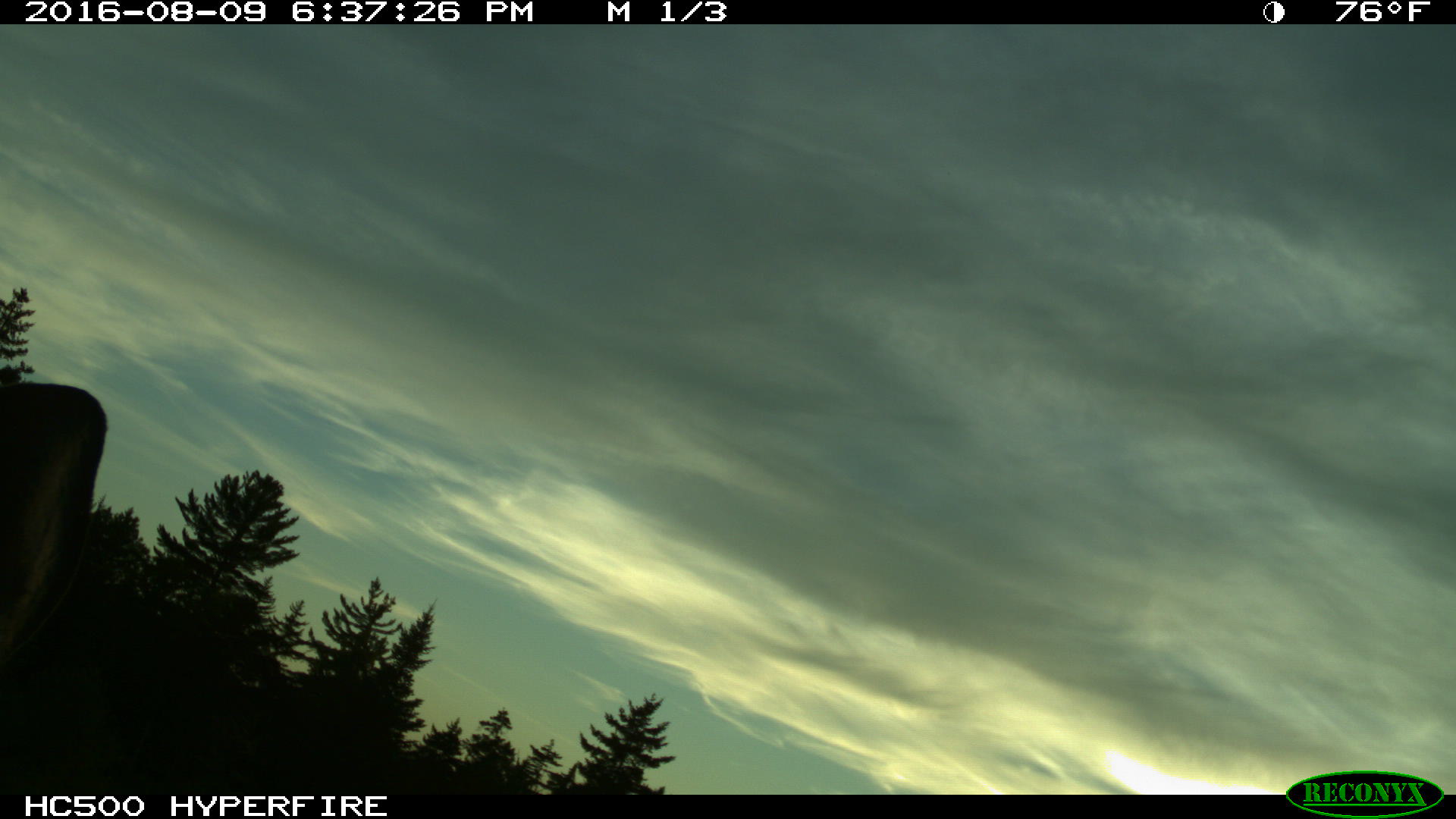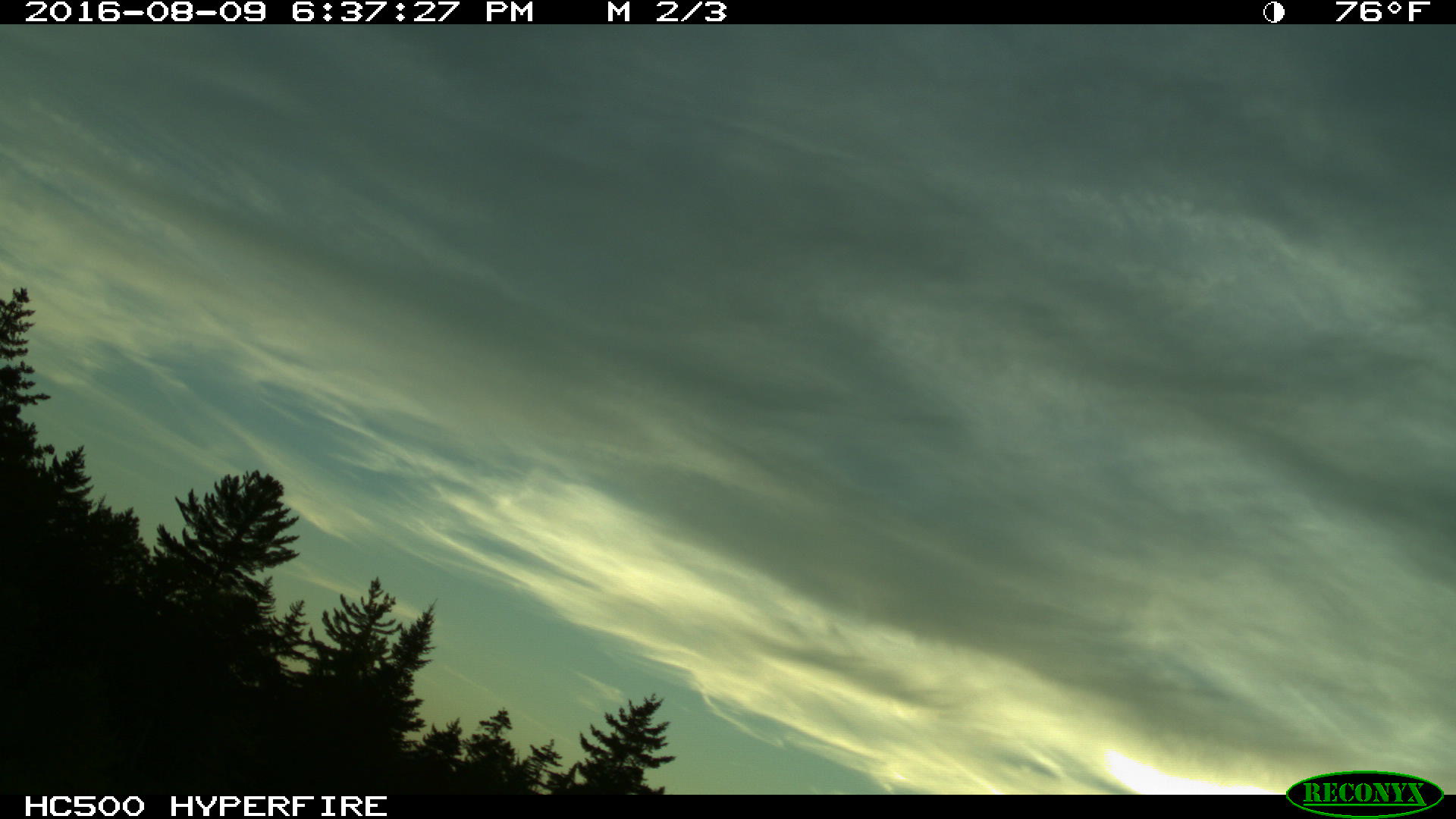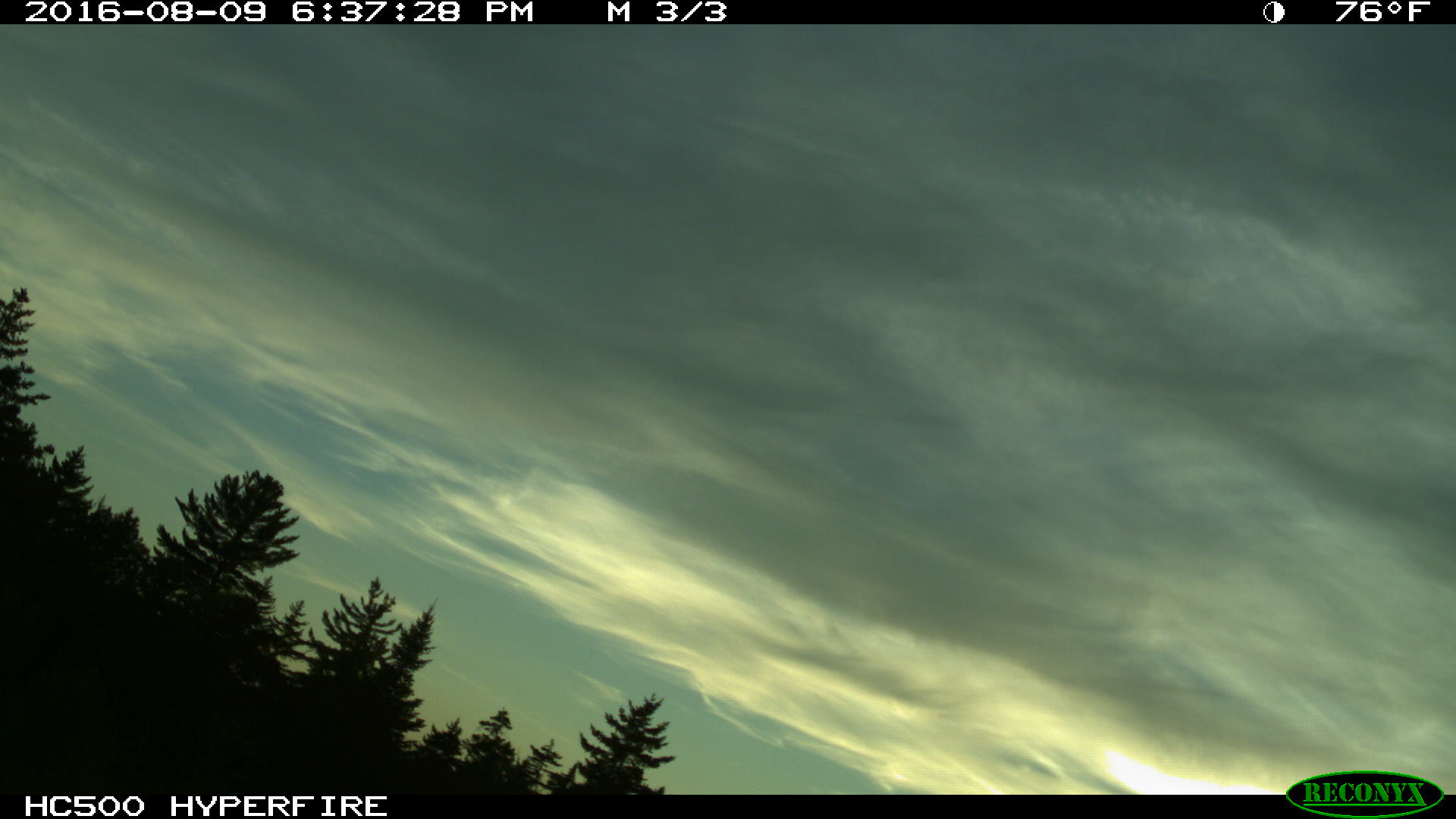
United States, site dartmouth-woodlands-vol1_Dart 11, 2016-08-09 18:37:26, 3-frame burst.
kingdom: Animalia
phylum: Chordata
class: Mammalia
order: Artiodactyla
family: Cervidae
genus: Alces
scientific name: Alces alces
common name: moose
Moose (Alces alces).